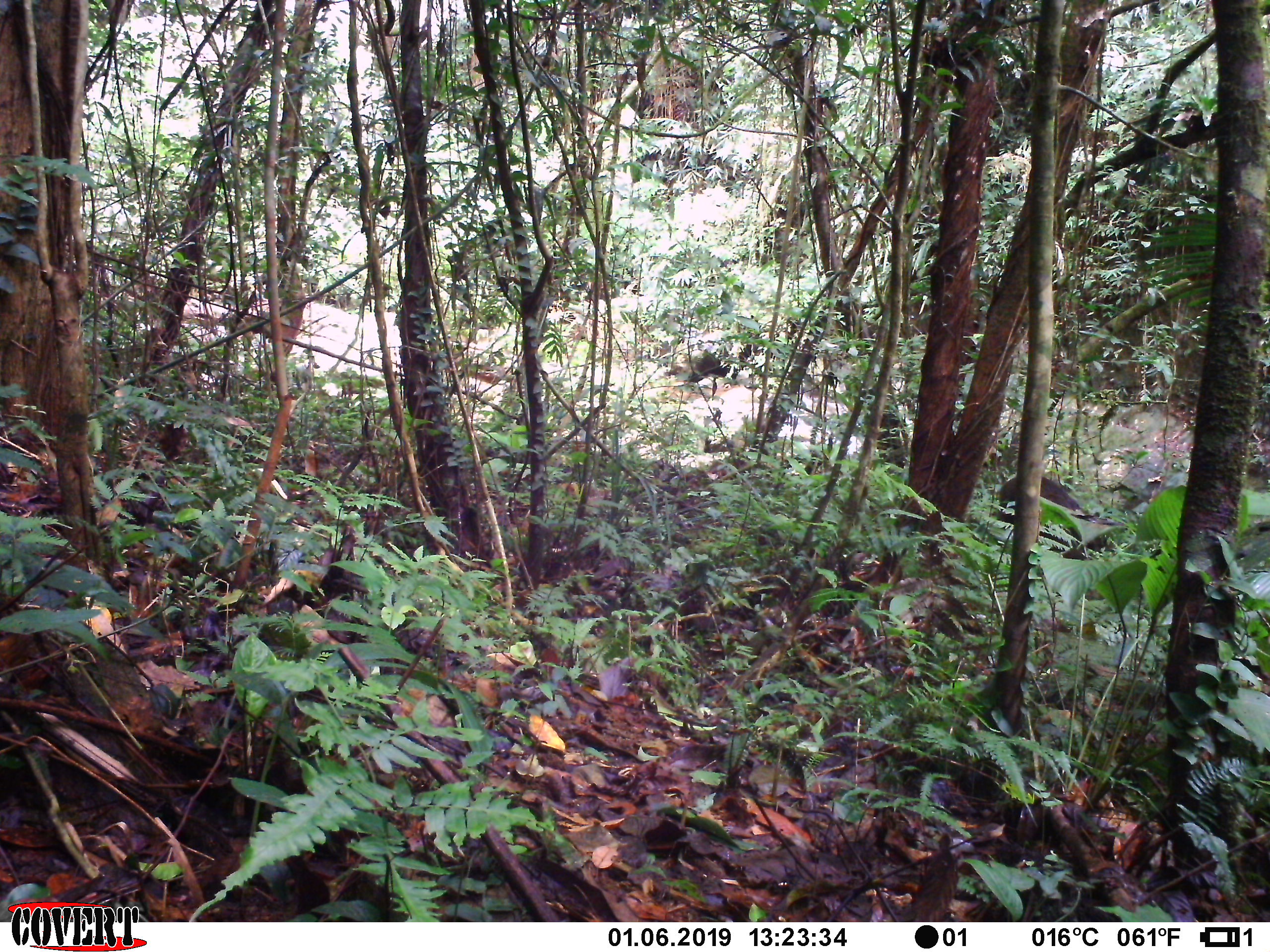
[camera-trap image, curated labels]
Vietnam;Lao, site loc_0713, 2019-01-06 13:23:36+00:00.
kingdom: Animalia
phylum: Chordata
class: Mammalia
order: Artiodactyla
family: Suidae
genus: Sus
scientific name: Sus scrofa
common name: eurasian wild pig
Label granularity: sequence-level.